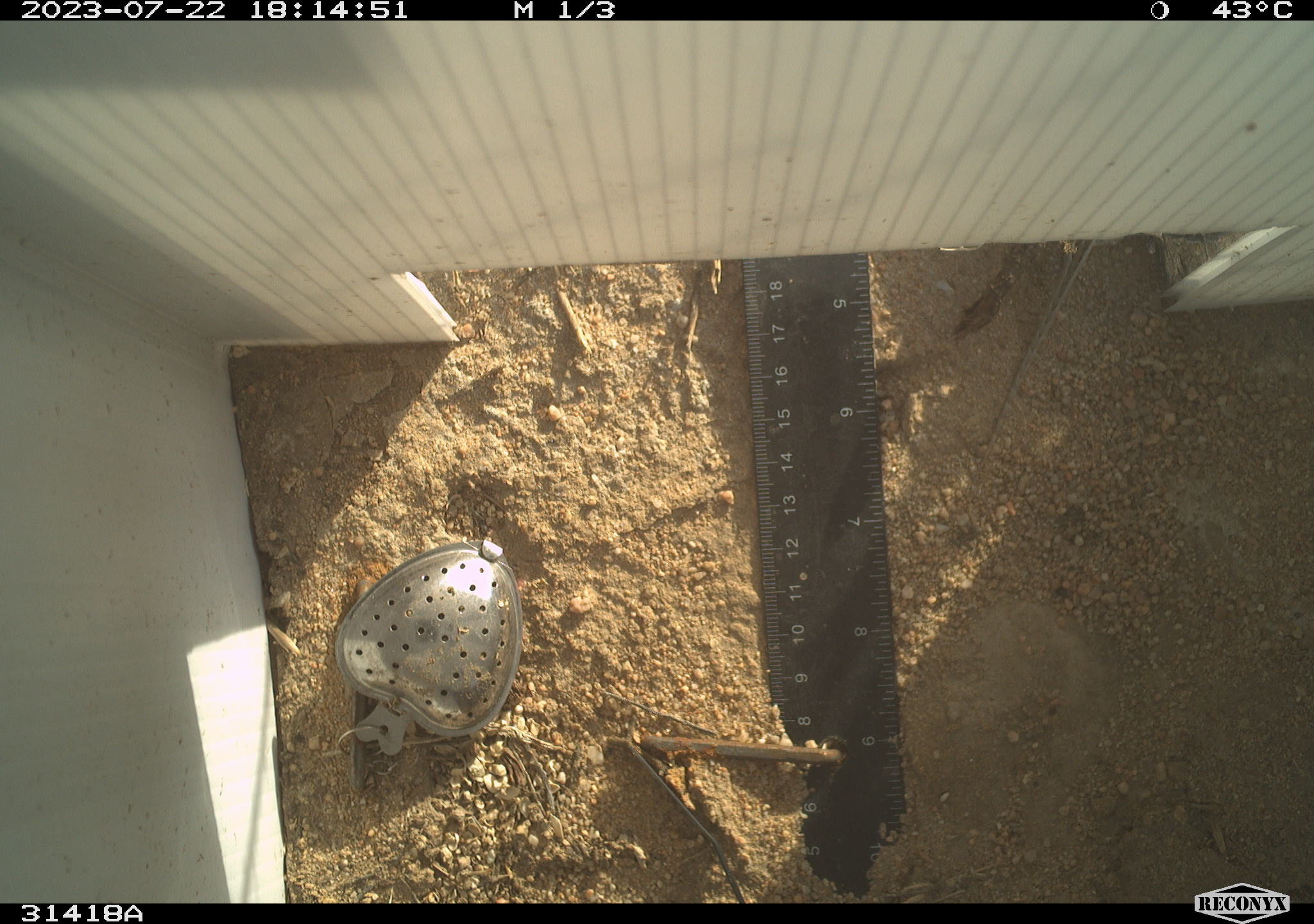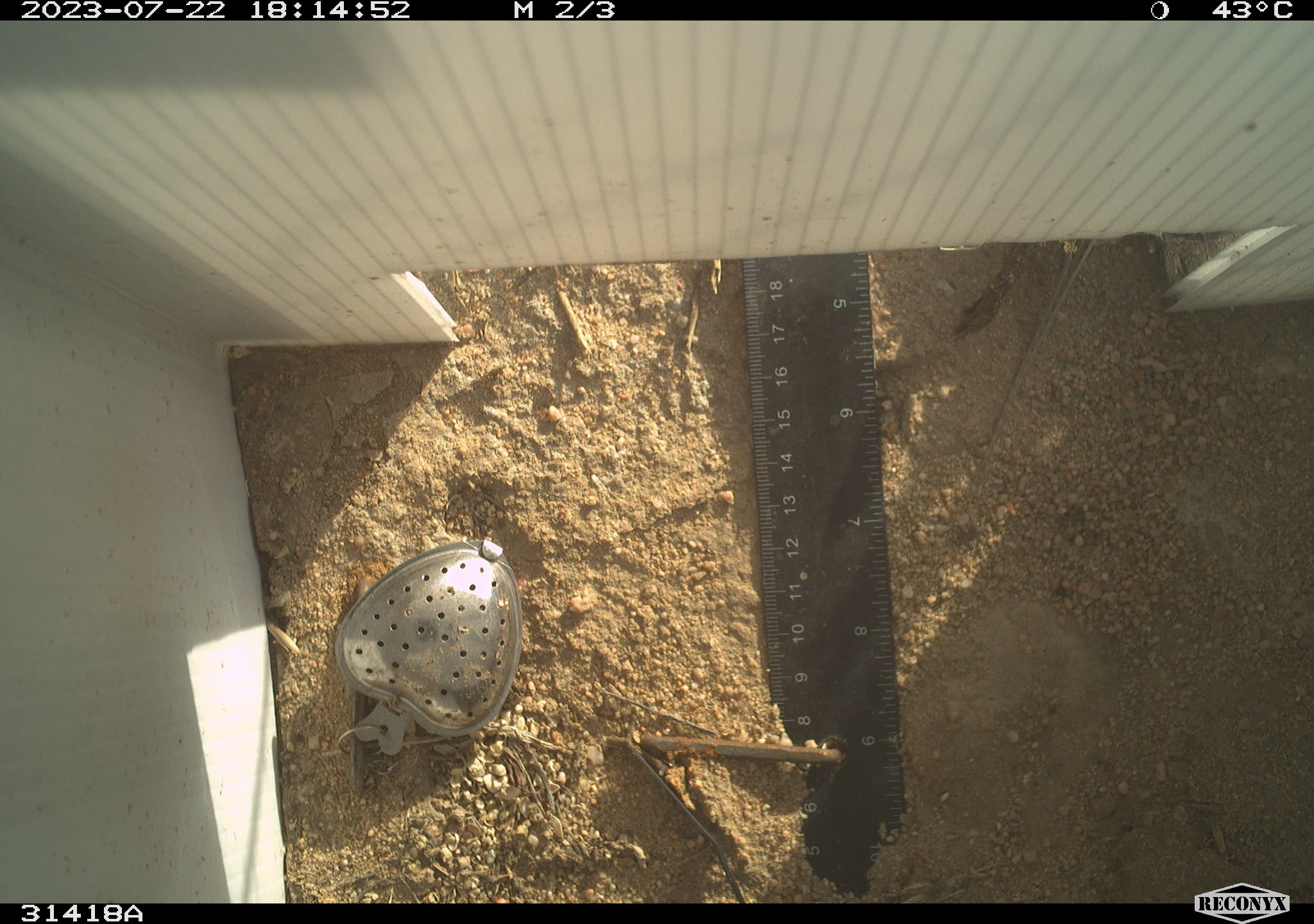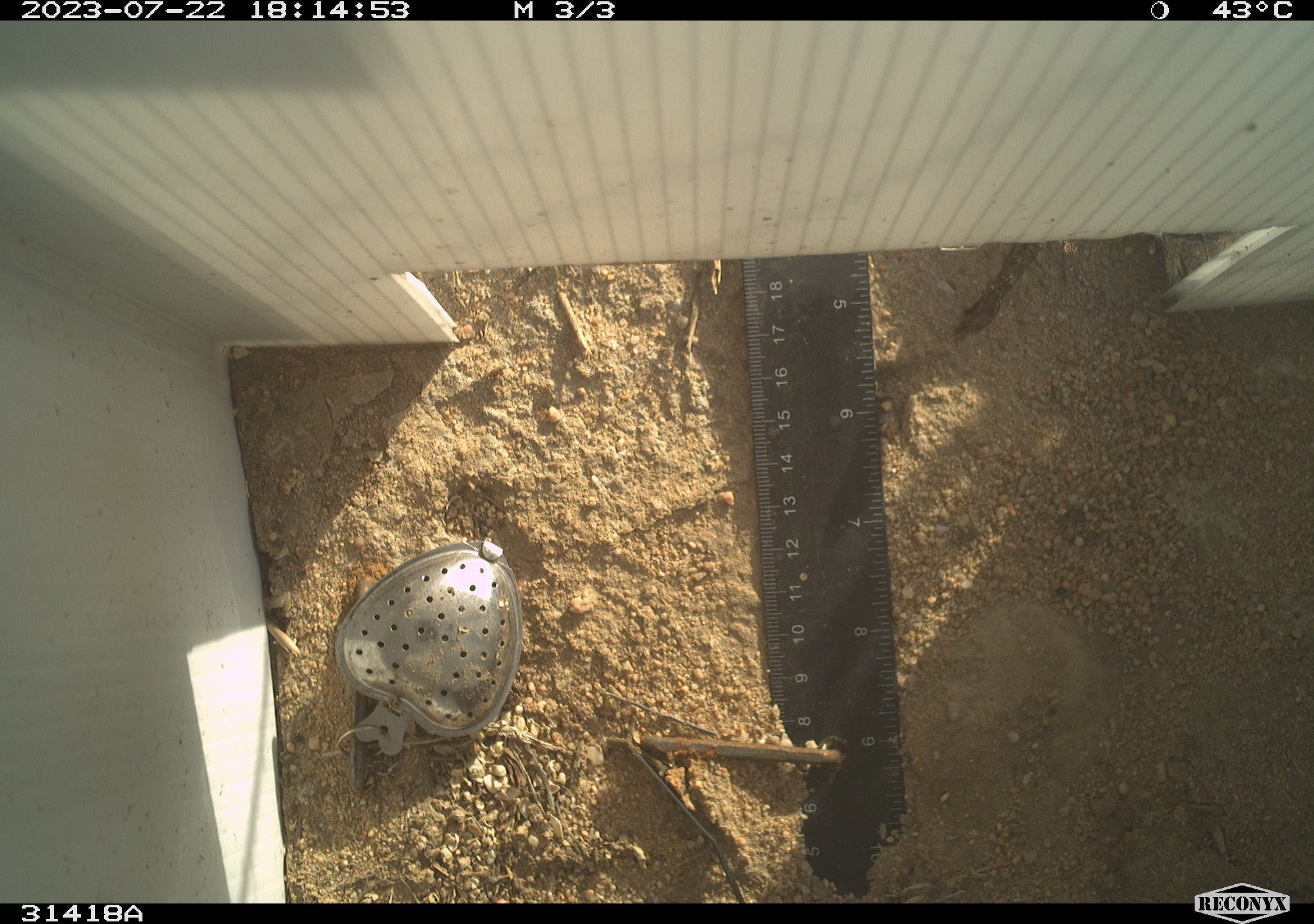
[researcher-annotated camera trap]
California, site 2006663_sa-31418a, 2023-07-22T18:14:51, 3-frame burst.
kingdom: Animalia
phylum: Chordata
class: Reptilia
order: Squamata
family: Phrynosomatidae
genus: Sceloporus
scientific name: Sceloporus graciosus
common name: common sagebrush lizard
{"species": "common sagebrush lizard (Sceloporus graciosus)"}